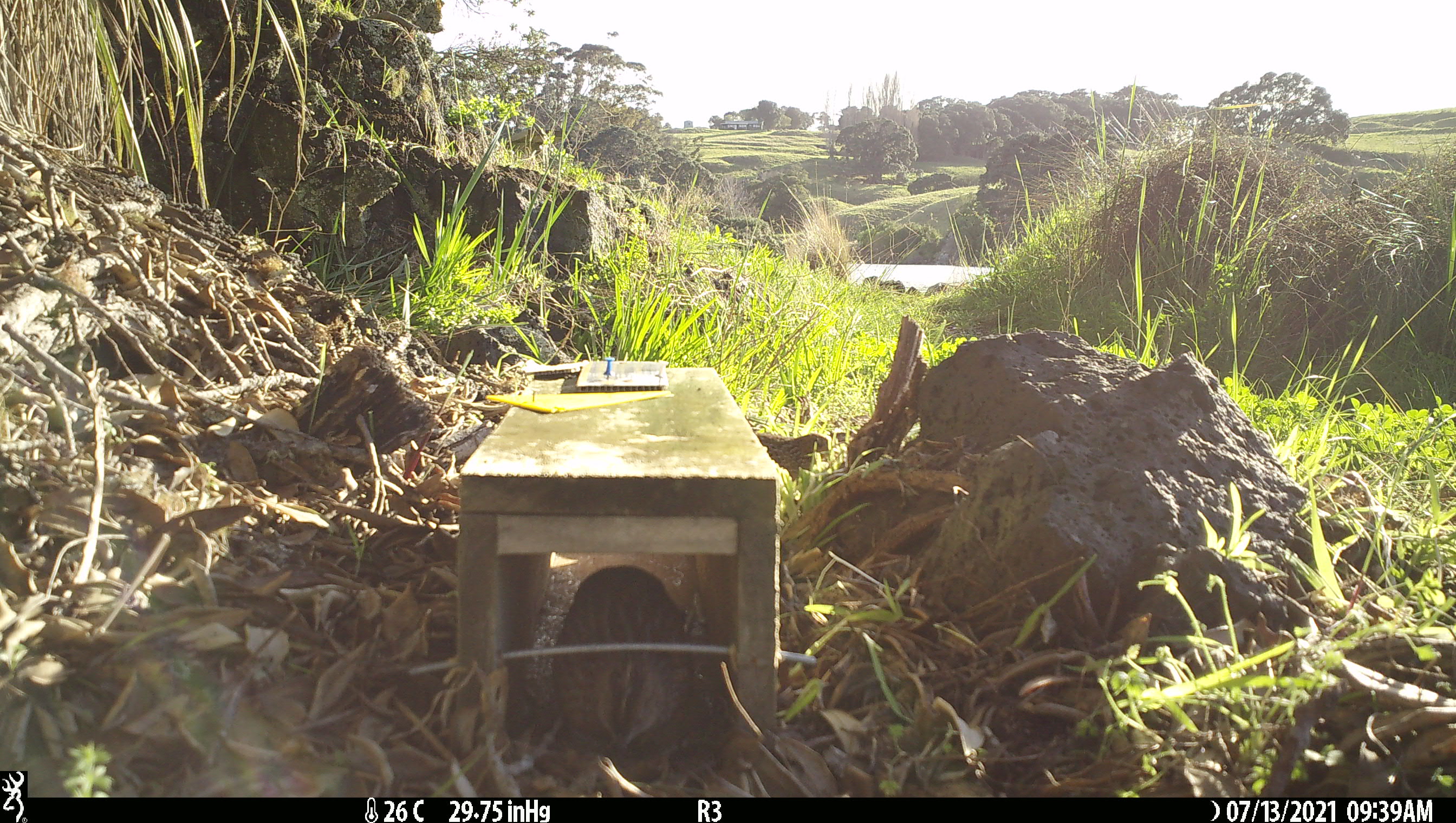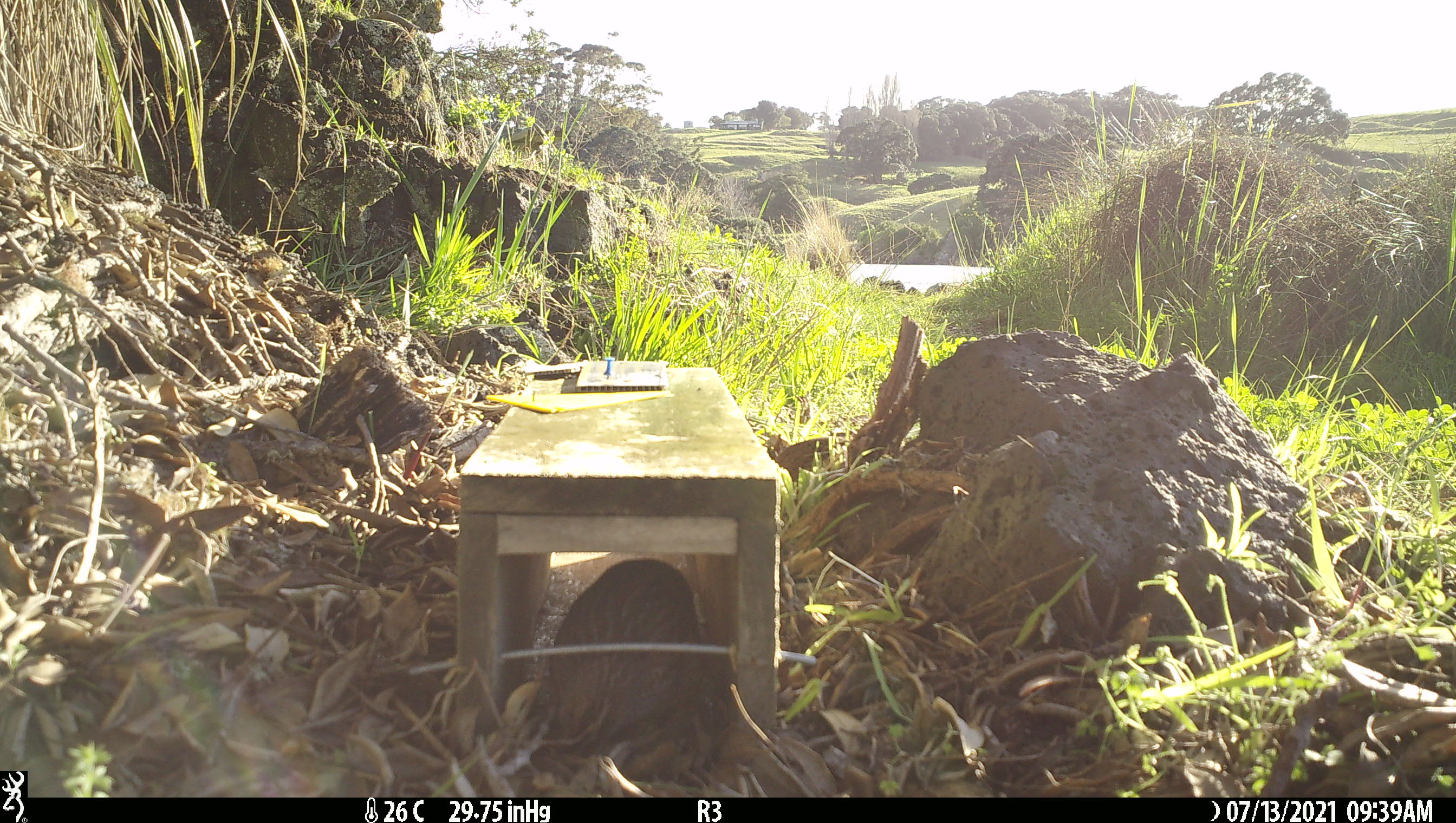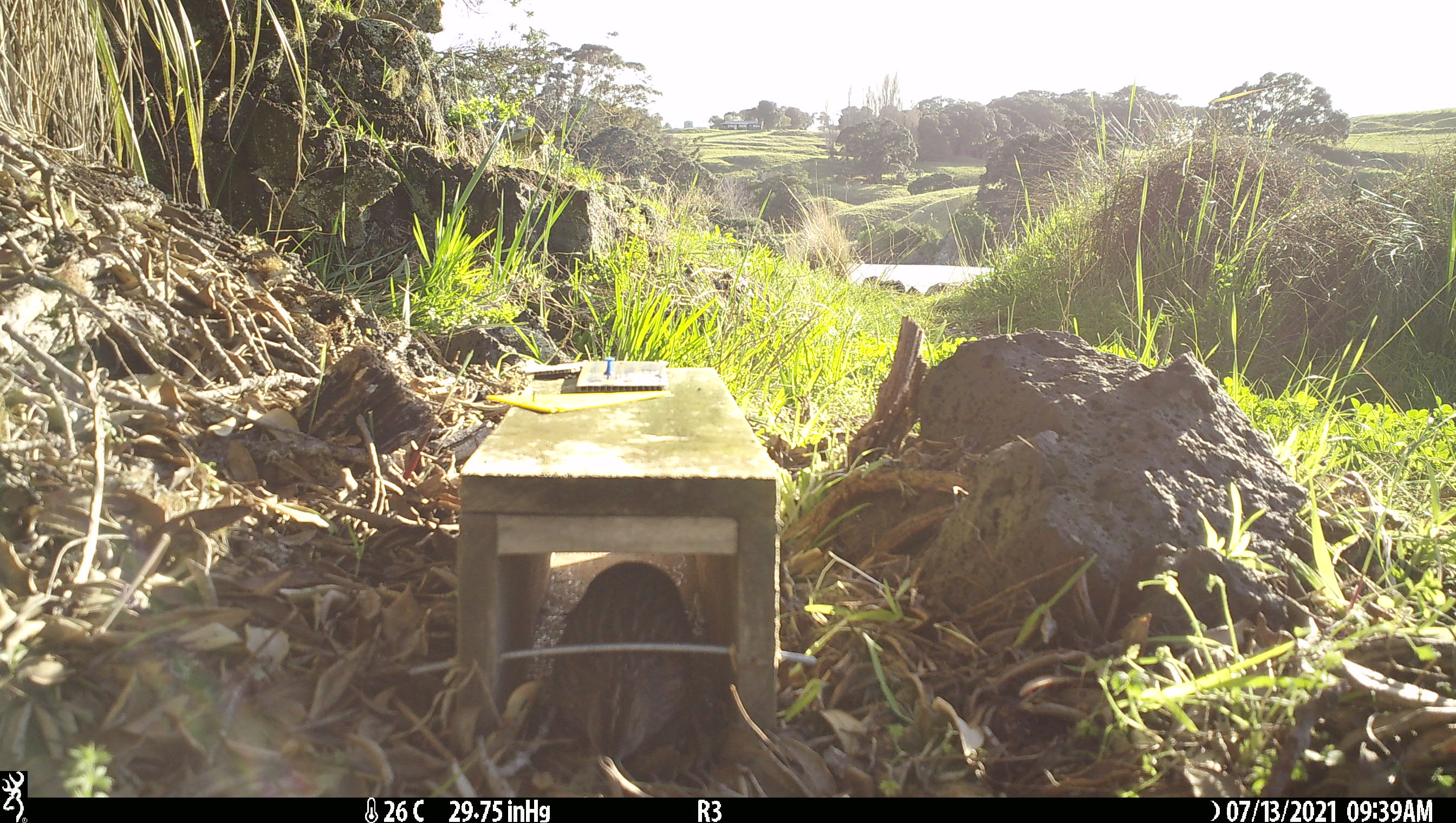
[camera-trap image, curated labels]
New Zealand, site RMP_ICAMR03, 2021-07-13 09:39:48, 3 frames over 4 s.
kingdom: Animalia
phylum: Chordata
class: Aves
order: Galliformes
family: Phasianidae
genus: Synoicus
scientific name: Synoicus ypsilophorus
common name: brown quail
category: quail brown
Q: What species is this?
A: Quail brown (brown quail) (Synoicus ypsilophorus).